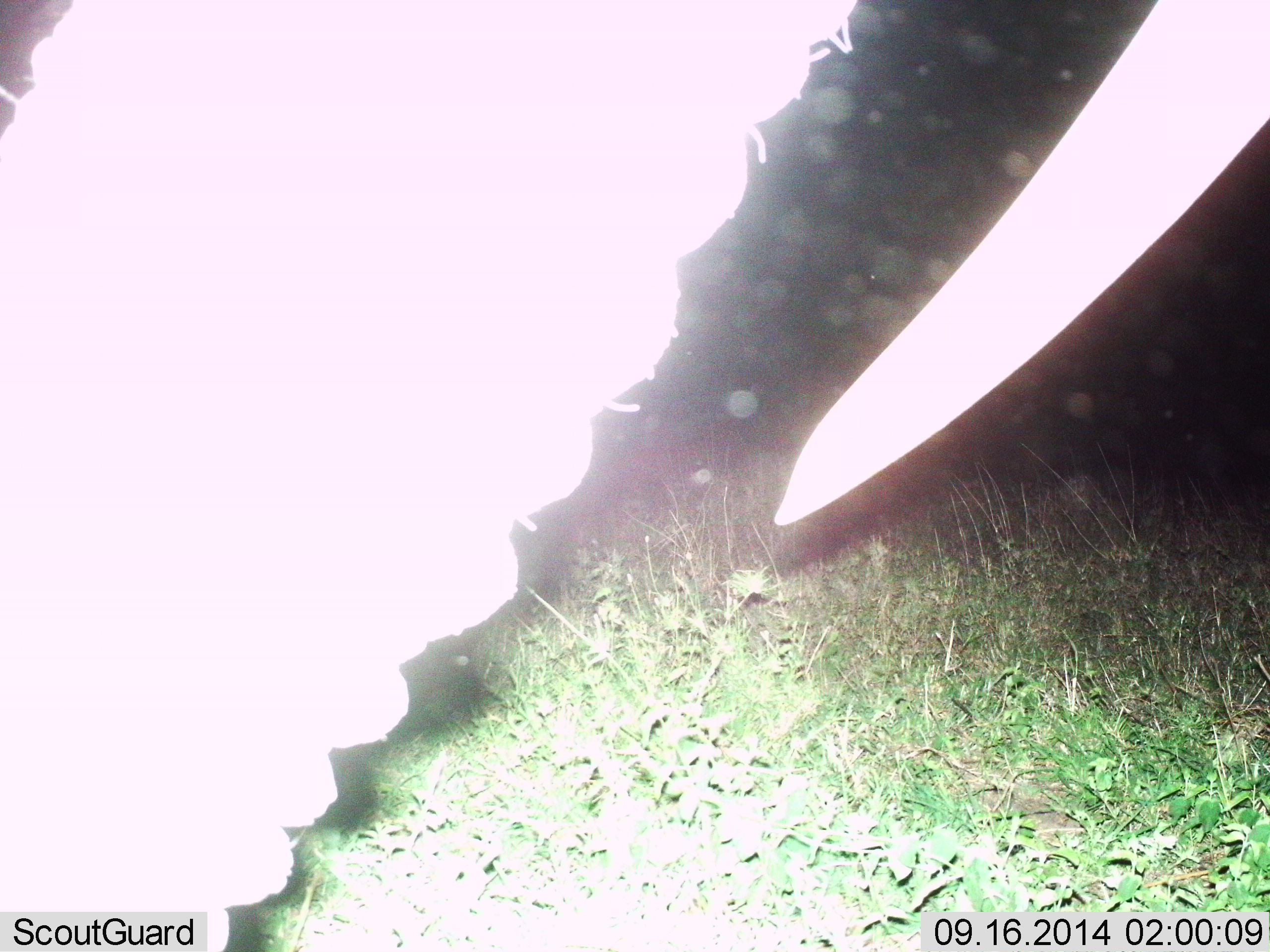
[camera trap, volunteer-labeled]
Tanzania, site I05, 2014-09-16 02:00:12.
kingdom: Animalia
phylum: Chordata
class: Mammalia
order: Proboscidea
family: Elephantidae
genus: Loxodonta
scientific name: Loxodonta africana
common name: african bush elephant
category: elephant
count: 1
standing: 100%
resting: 0%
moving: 0%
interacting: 0%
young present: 0%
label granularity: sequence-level